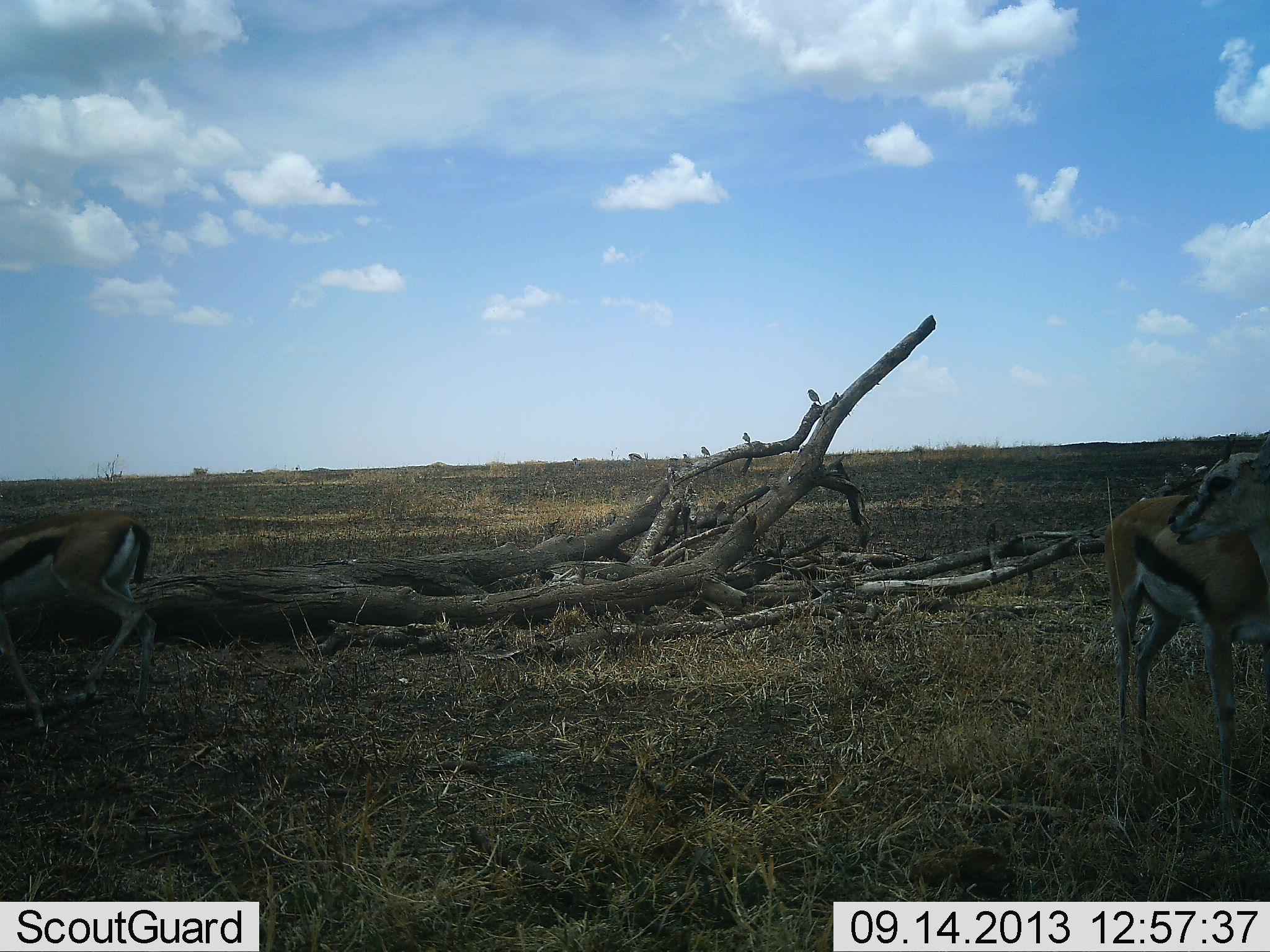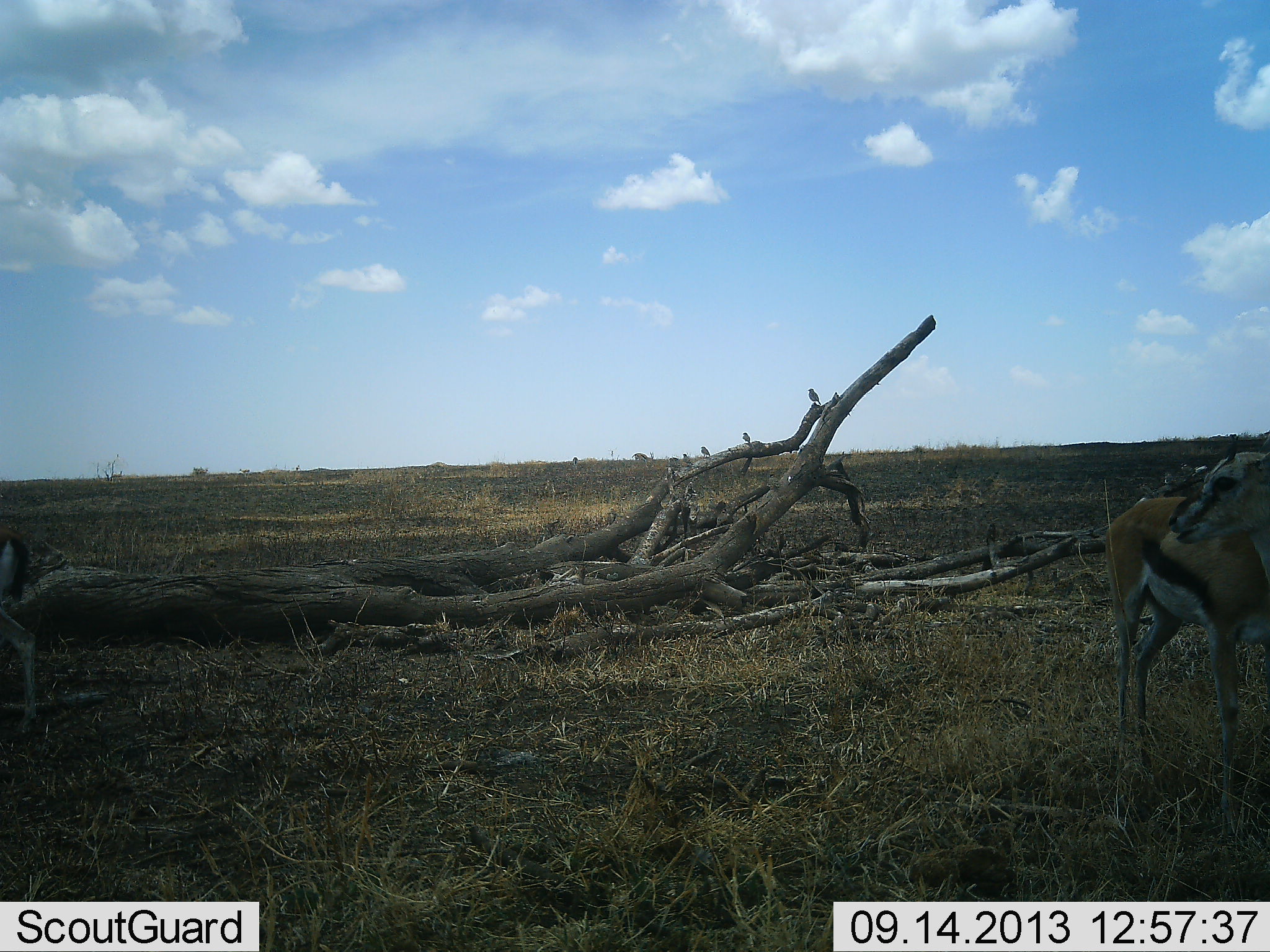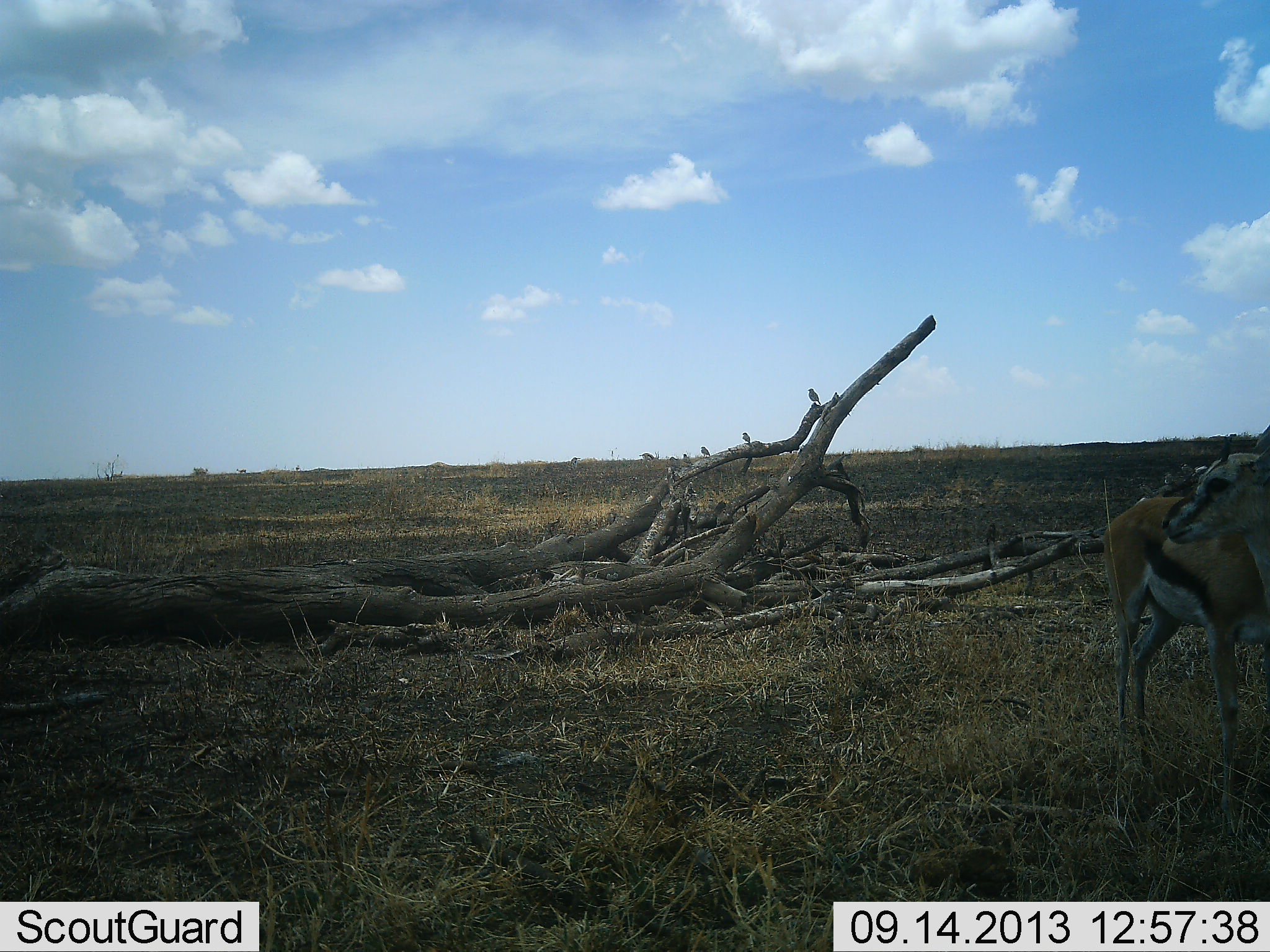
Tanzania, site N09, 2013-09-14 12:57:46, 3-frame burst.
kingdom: Animalia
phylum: Chordata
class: Mammalia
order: Artiodactyla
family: Bovidae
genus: Eudorcas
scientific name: Eudorcas thomsonii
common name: thomson's gazelle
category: gazellethomsons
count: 2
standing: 82%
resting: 5%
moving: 86%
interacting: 0%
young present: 0%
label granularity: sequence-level